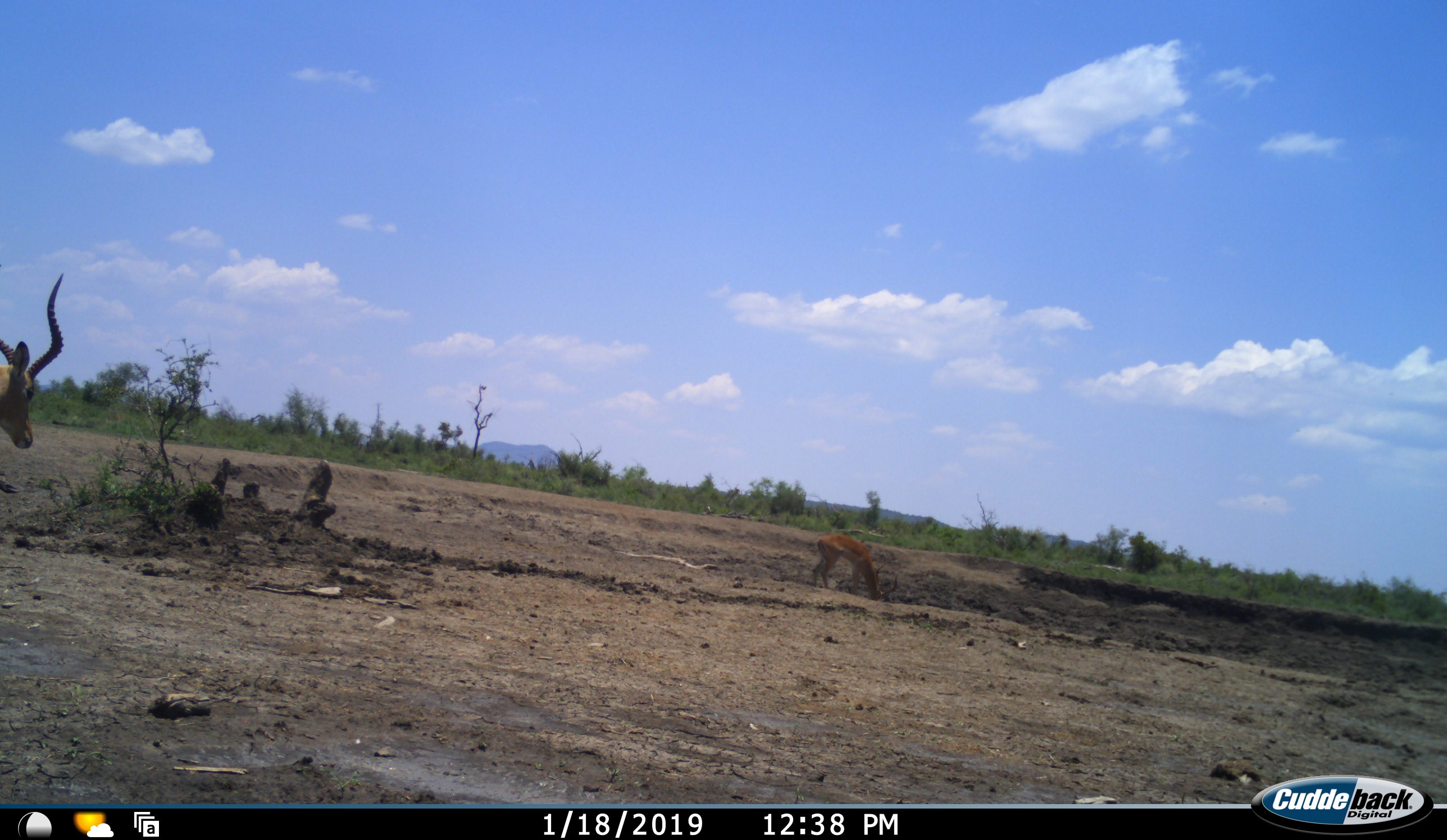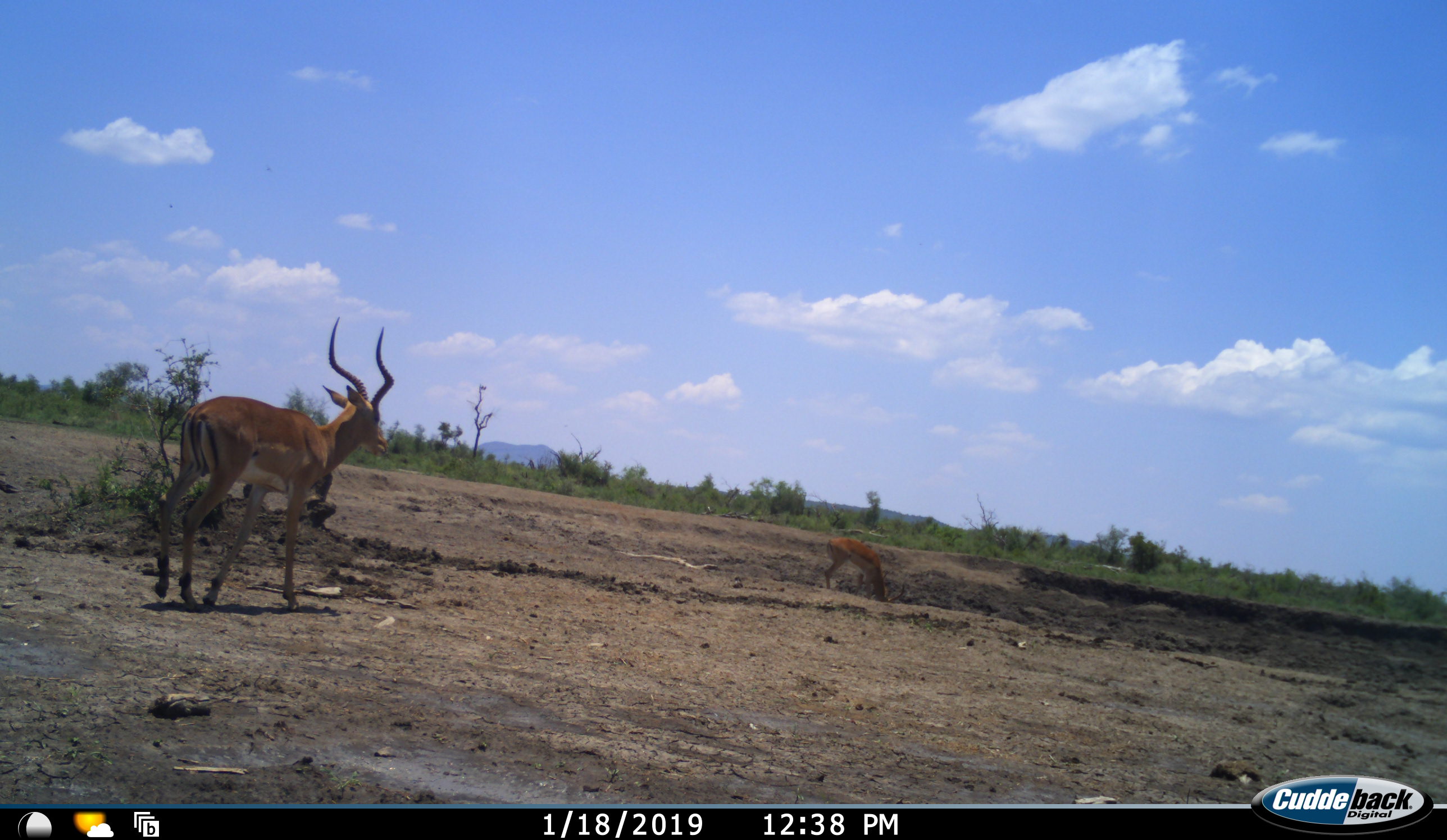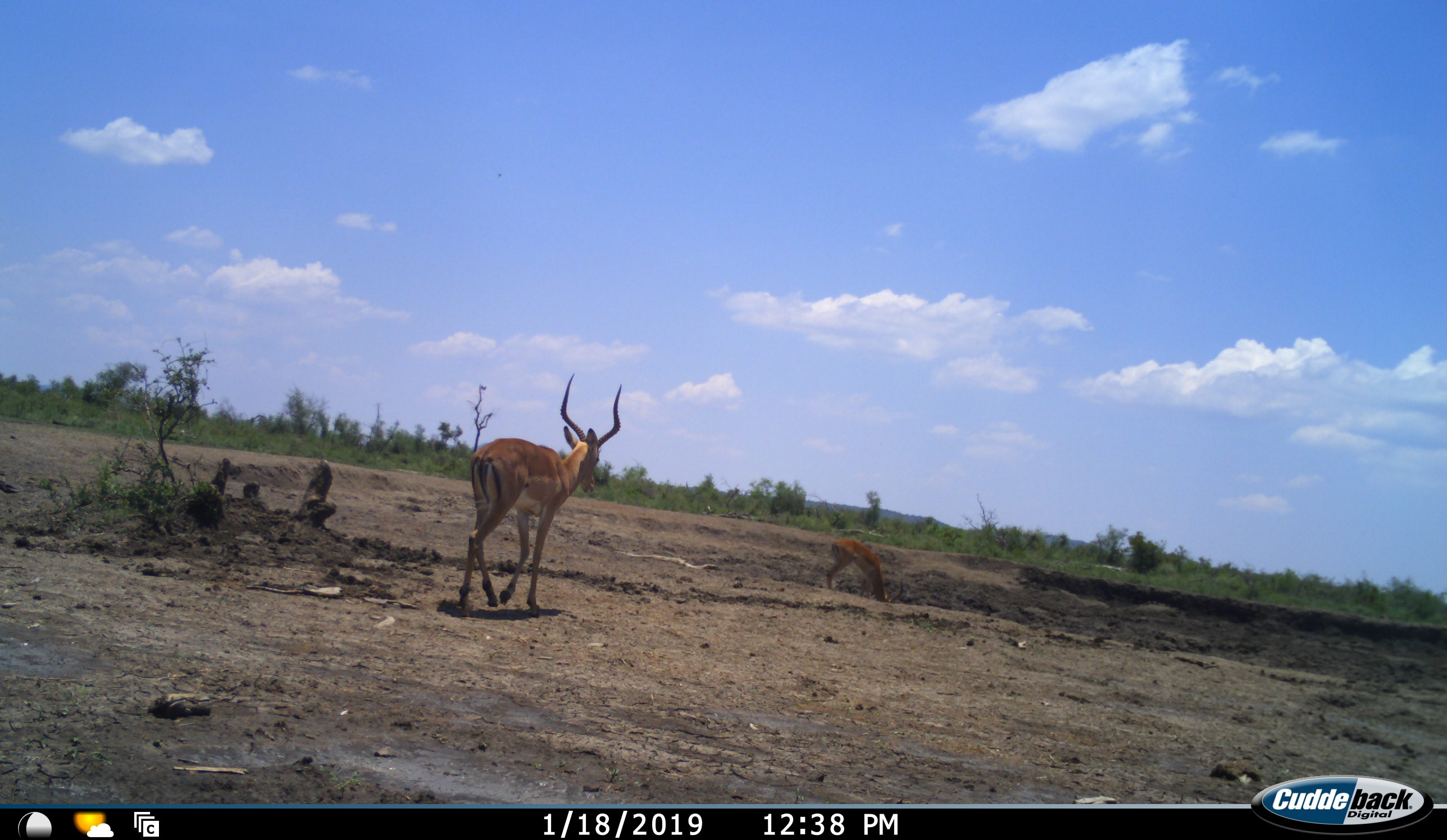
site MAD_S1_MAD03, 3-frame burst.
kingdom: Animalia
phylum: Chordata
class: Mammalia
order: Artiodactyla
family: Bovidae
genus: Aepyceros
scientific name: Aepyceros melampus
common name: impala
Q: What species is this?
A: Impala (Aepyceros melampus).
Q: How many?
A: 2.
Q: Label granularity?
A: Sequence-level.